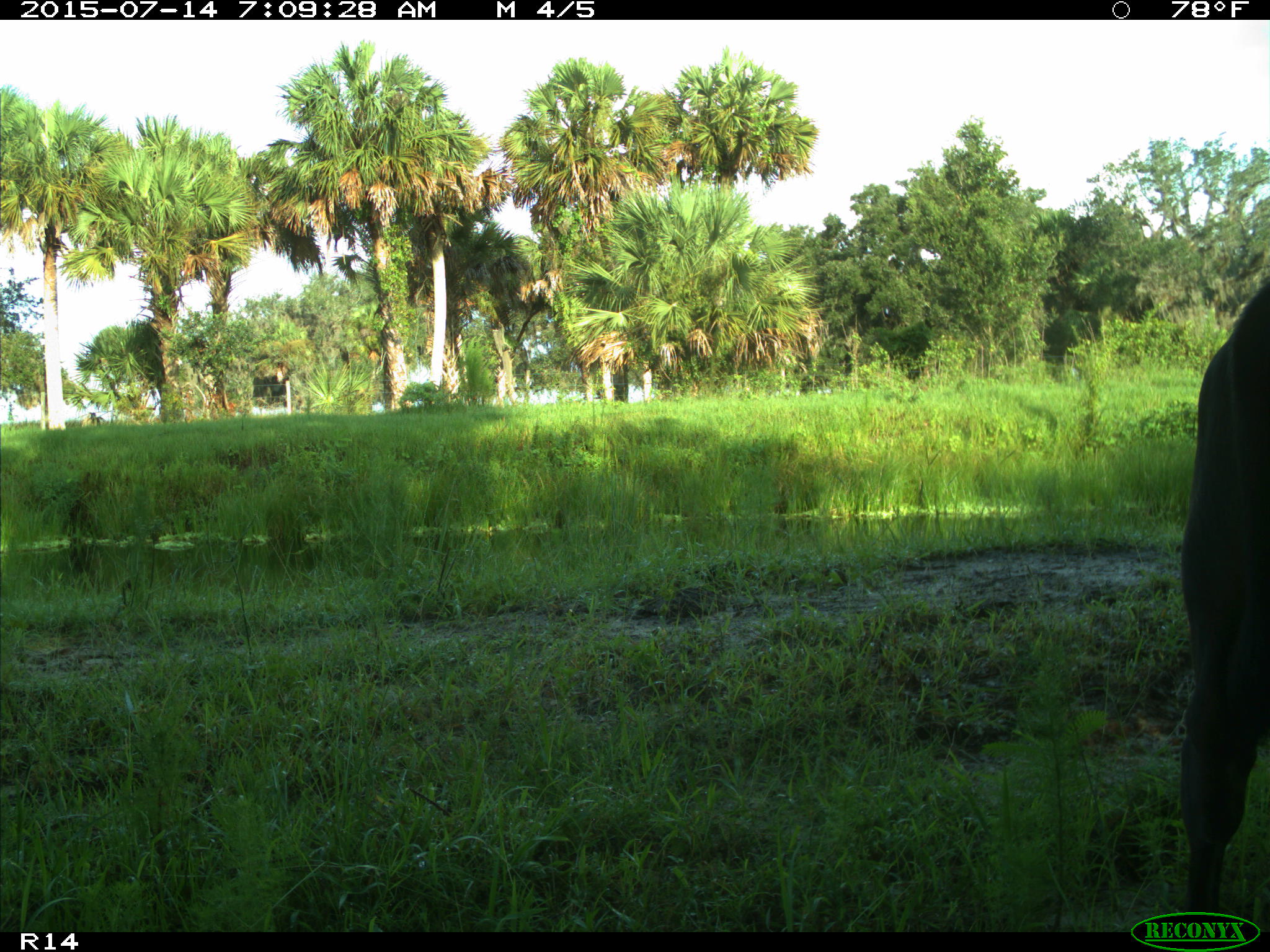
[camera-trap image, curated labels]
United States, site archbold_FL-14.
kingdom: Animalia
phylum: Chordata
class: Mammalia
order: Artiodactyla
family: Bovidae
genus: Bos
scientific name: Bos taurus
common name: domestic cow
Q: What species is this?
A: Bos taurus (domestic cow).